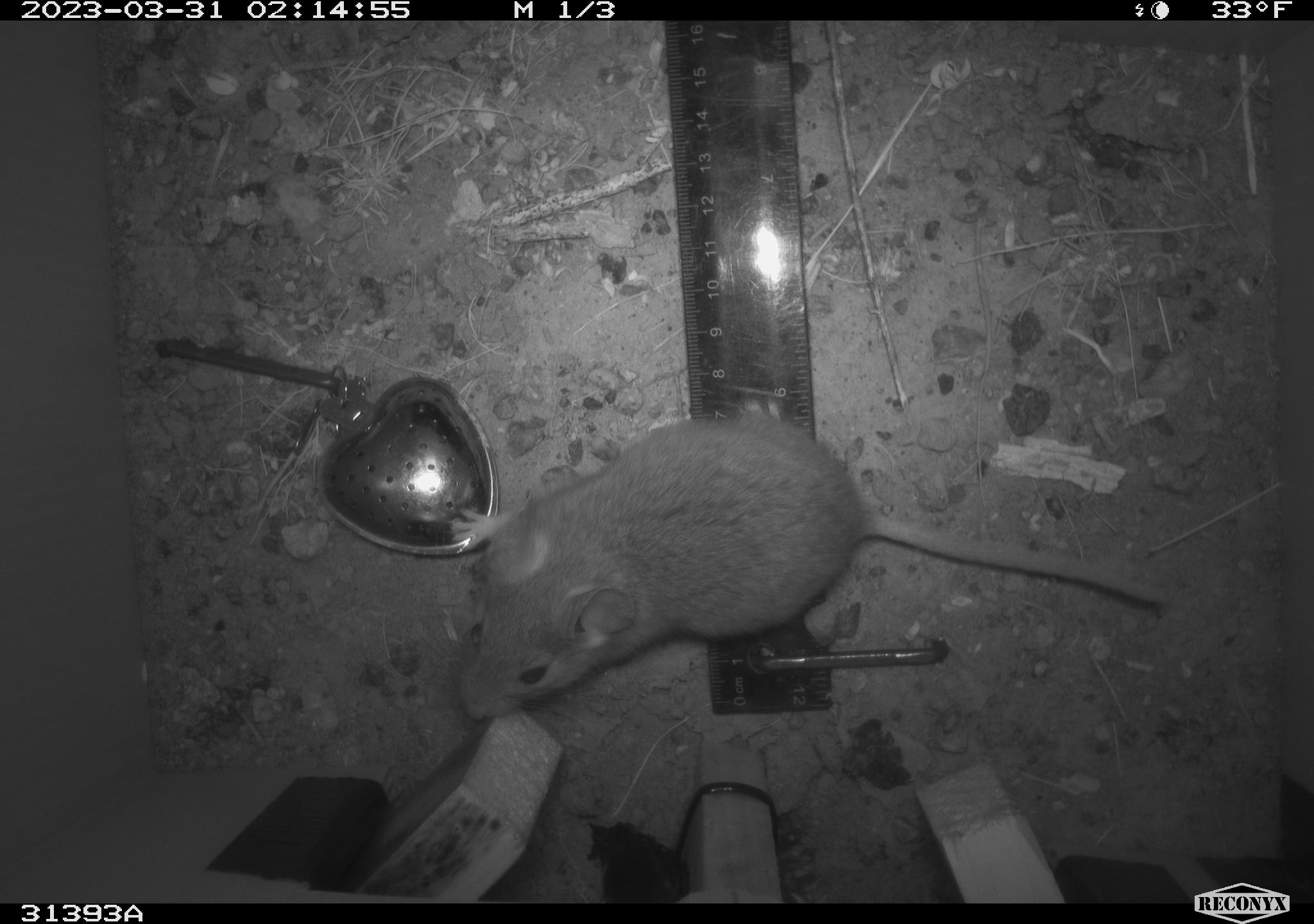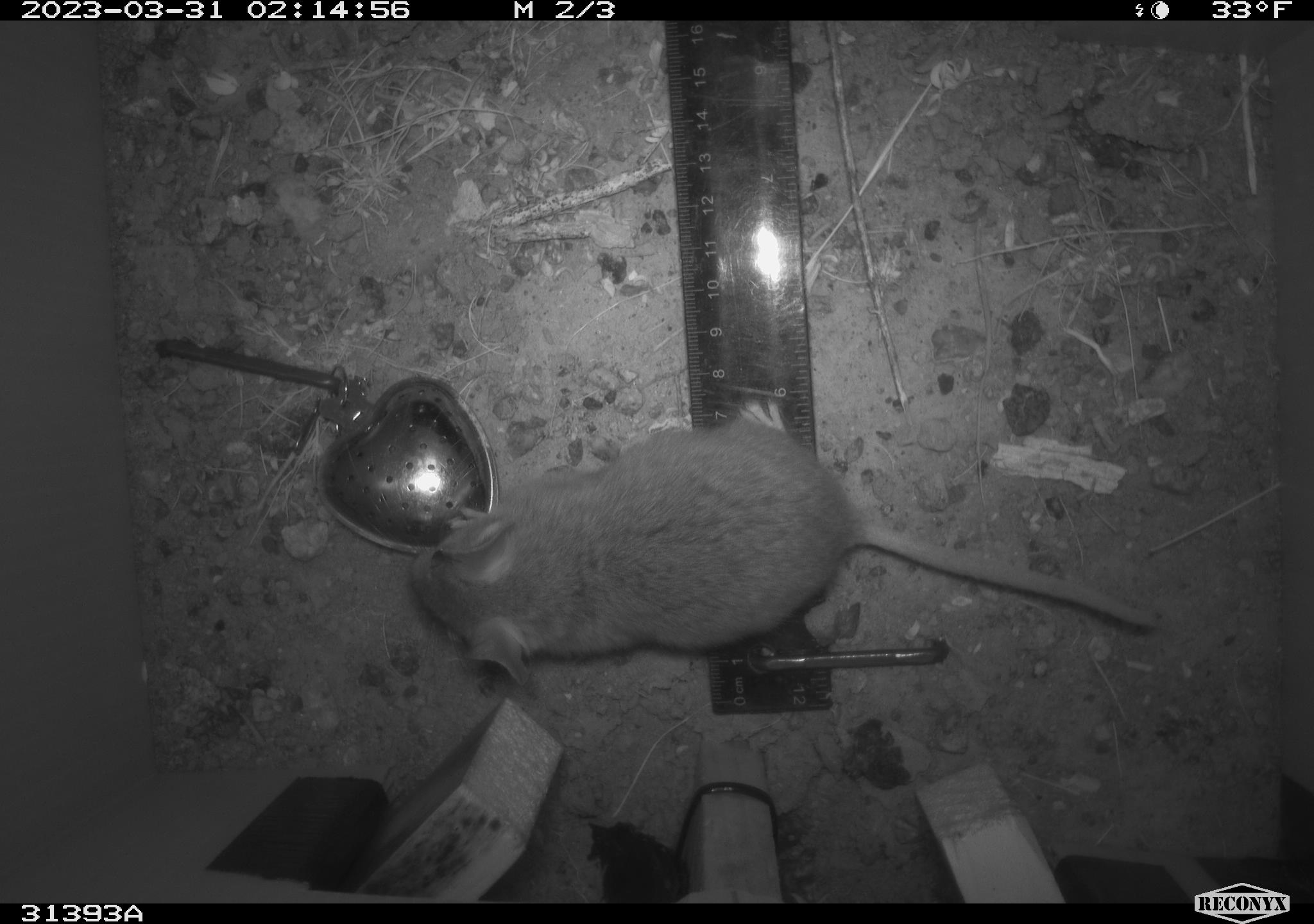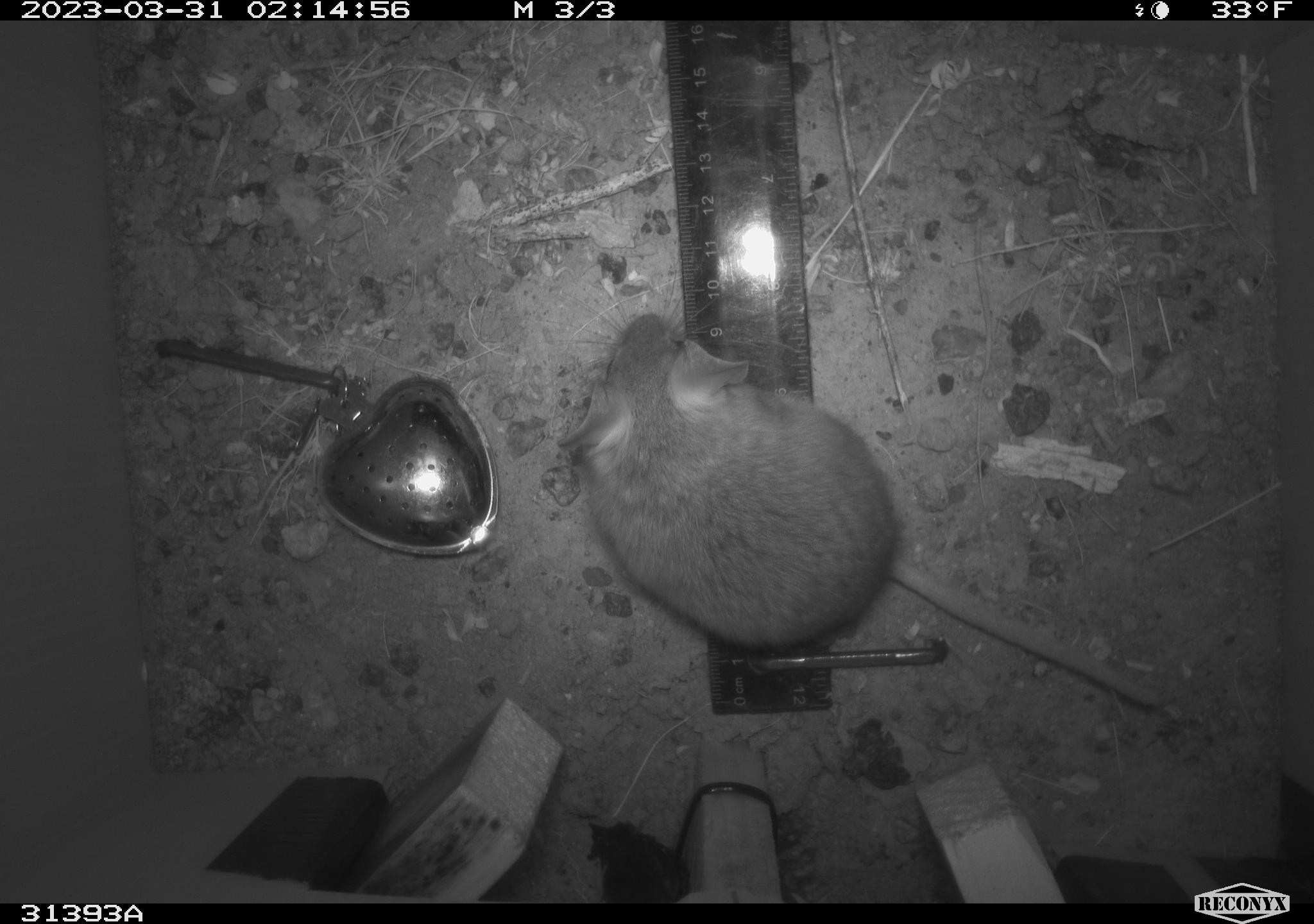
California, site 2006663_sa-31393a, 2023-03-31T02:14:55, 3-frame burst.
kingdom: Animalia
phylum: Chordata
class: Mammalia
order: Rodentia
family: Cricetidae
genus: Neotoma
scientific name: Neotoma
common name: pack rat or woodrat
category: neotoma species